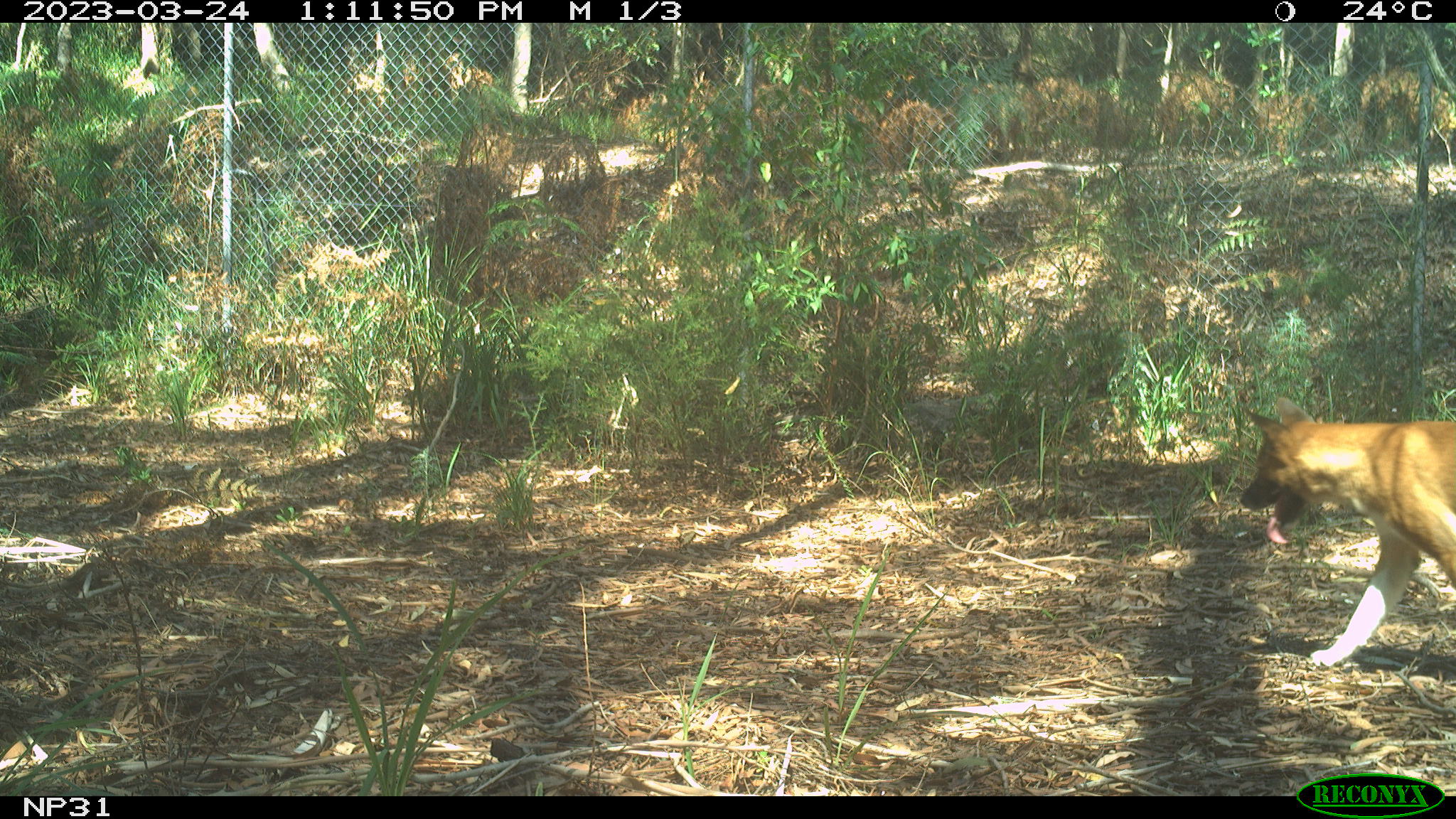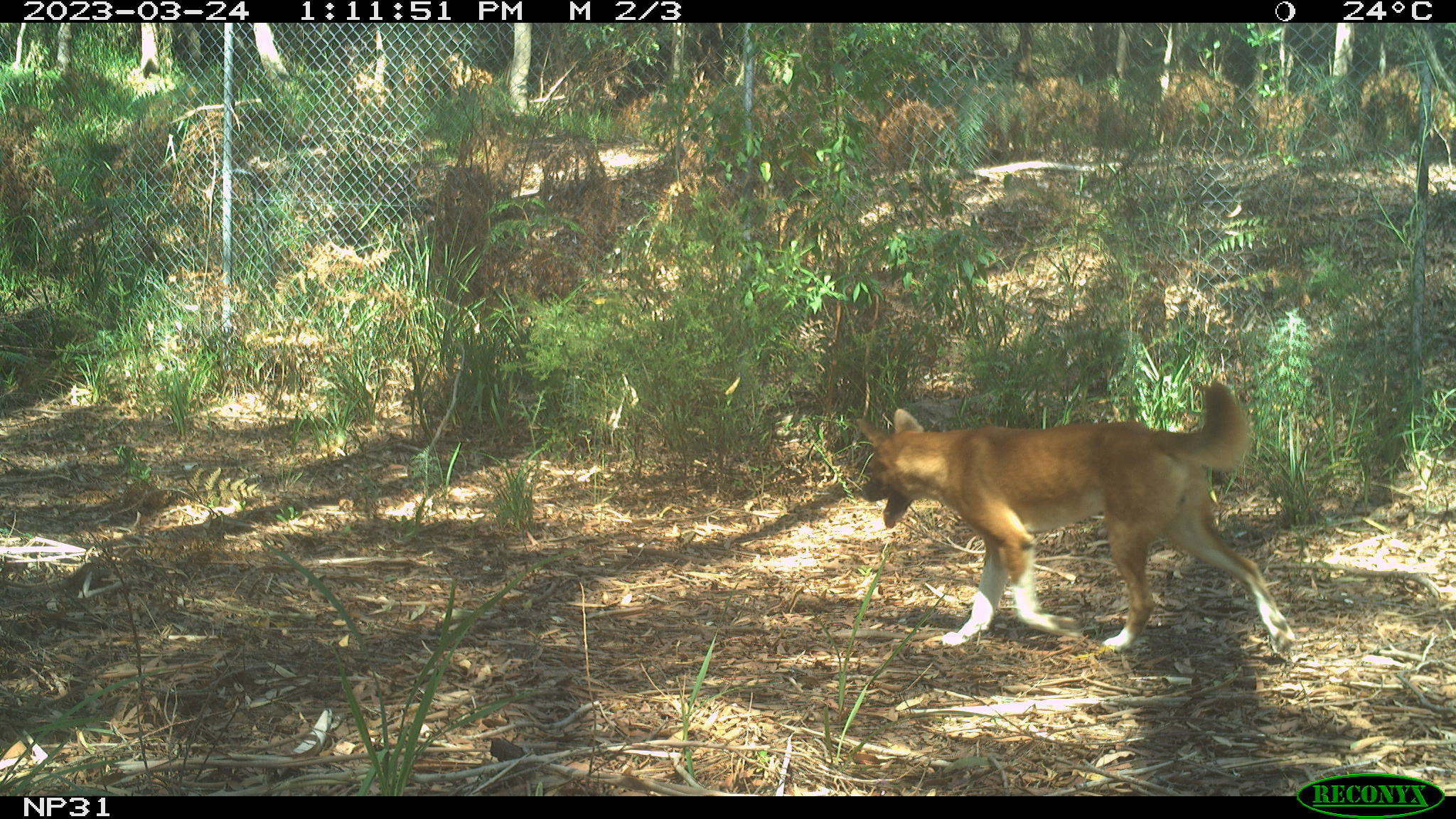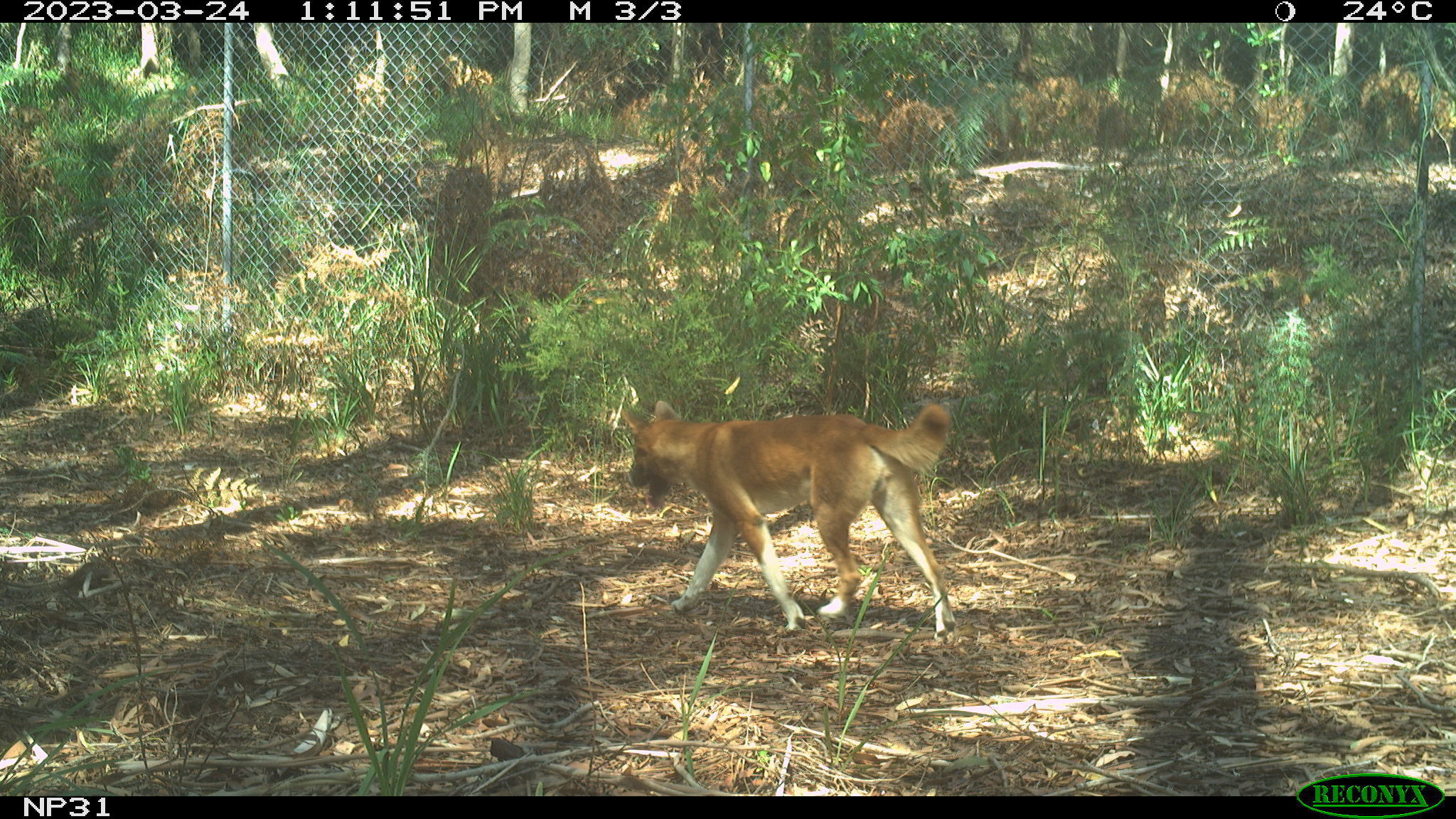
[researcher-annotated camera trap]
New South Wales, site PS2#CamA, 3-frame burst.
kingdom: Animalia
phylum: Chordata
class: Mammalia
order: Carnivora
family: Canidae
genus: Canis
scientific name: Canis familiaris dingo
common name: dingo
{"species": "dingo (Canis familiaris dingo)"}